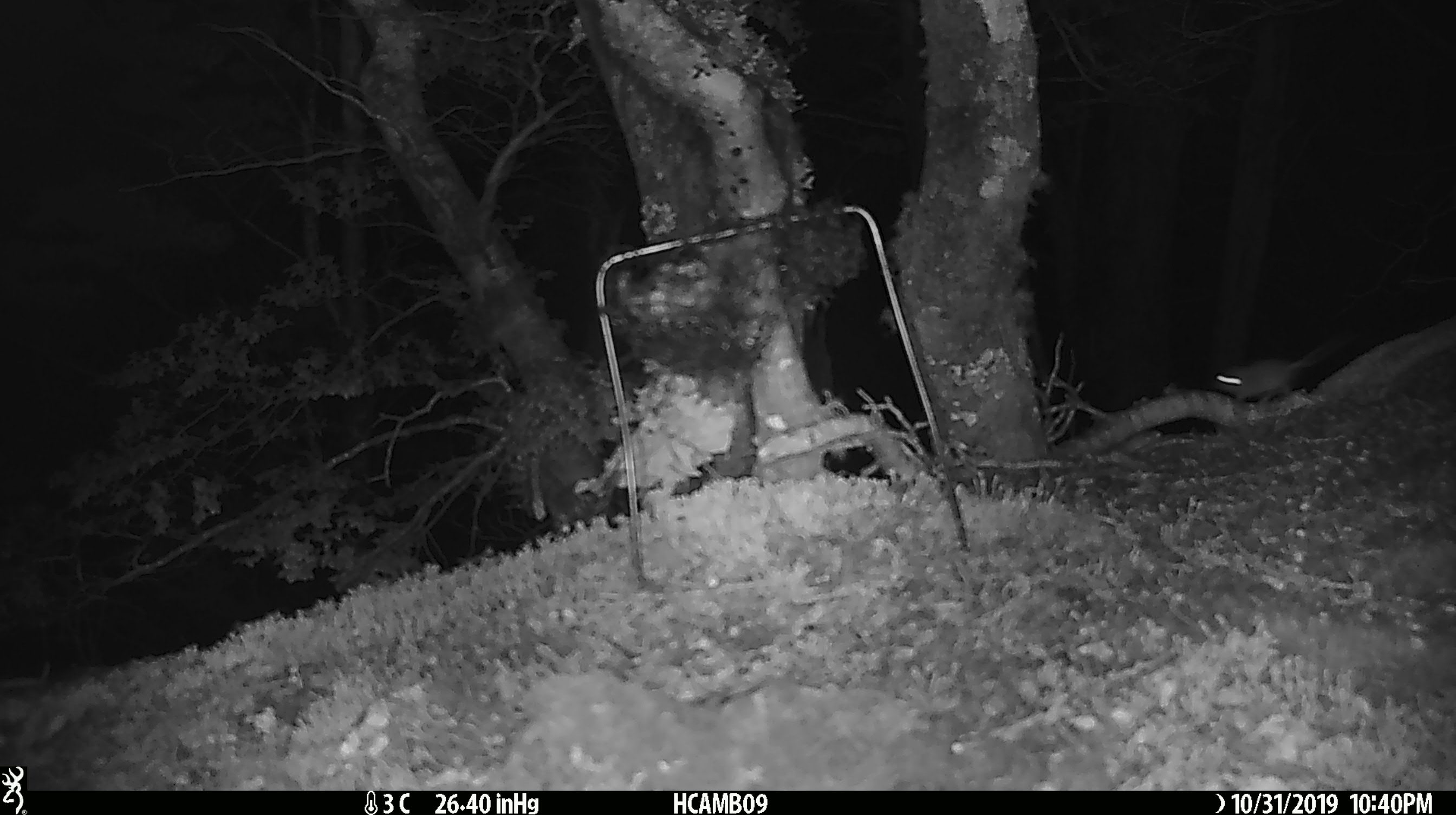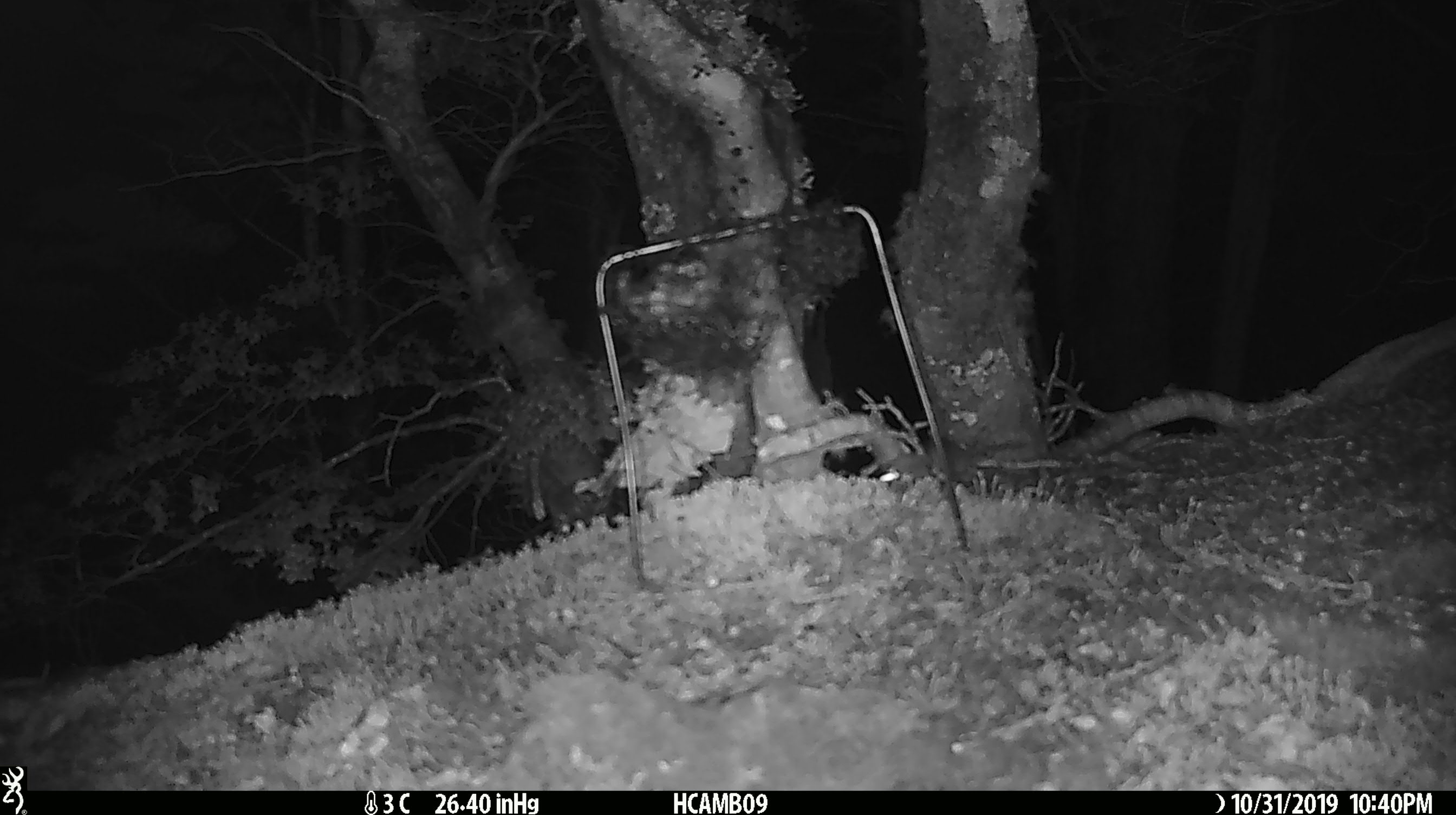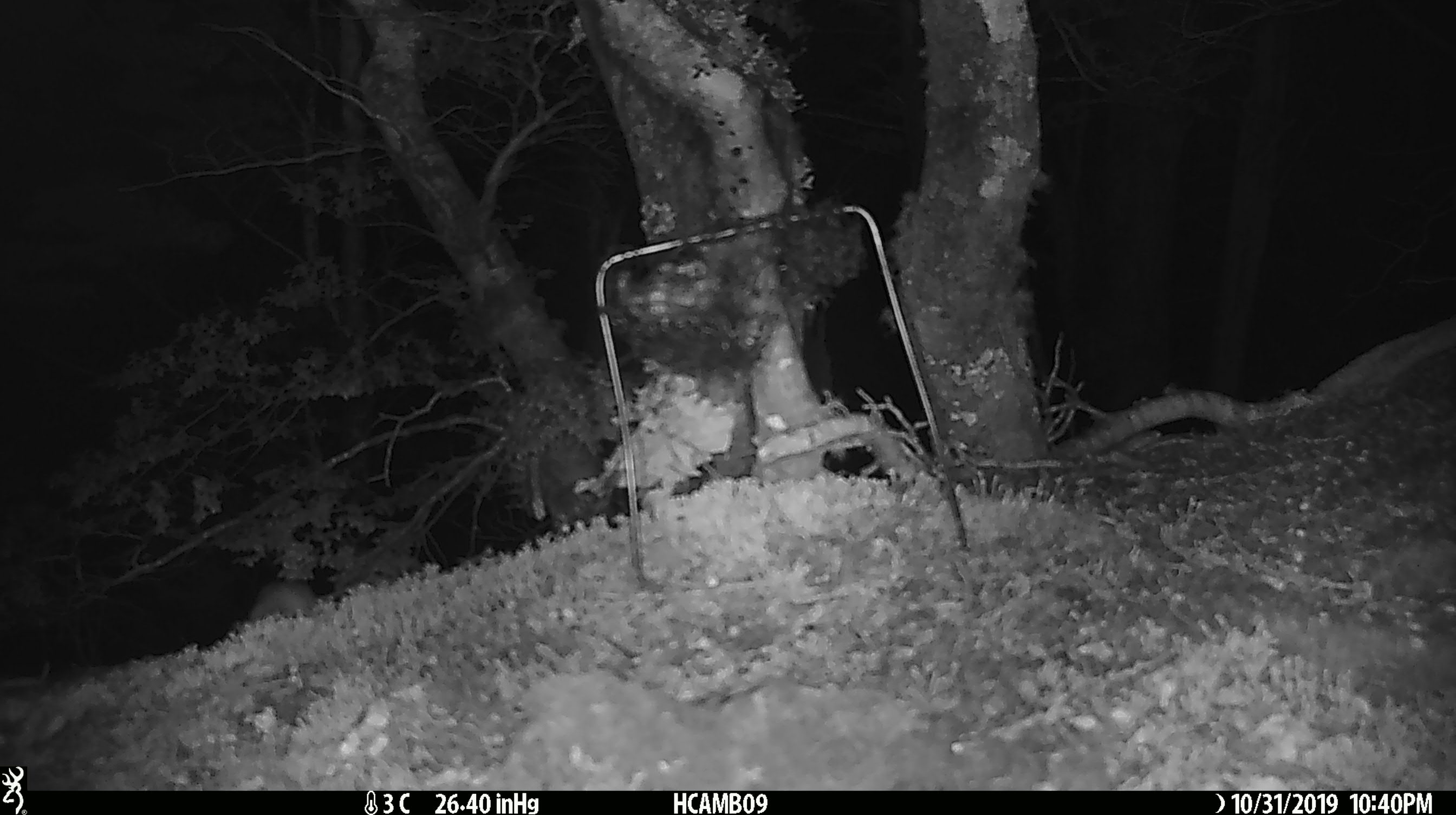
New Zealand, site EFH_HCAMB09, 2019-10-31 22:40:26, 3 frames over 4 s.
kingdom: Animalia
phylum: Chordata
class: Mammalia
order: Rodentia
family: Muridae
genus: Mus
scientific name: Mus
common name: mouse